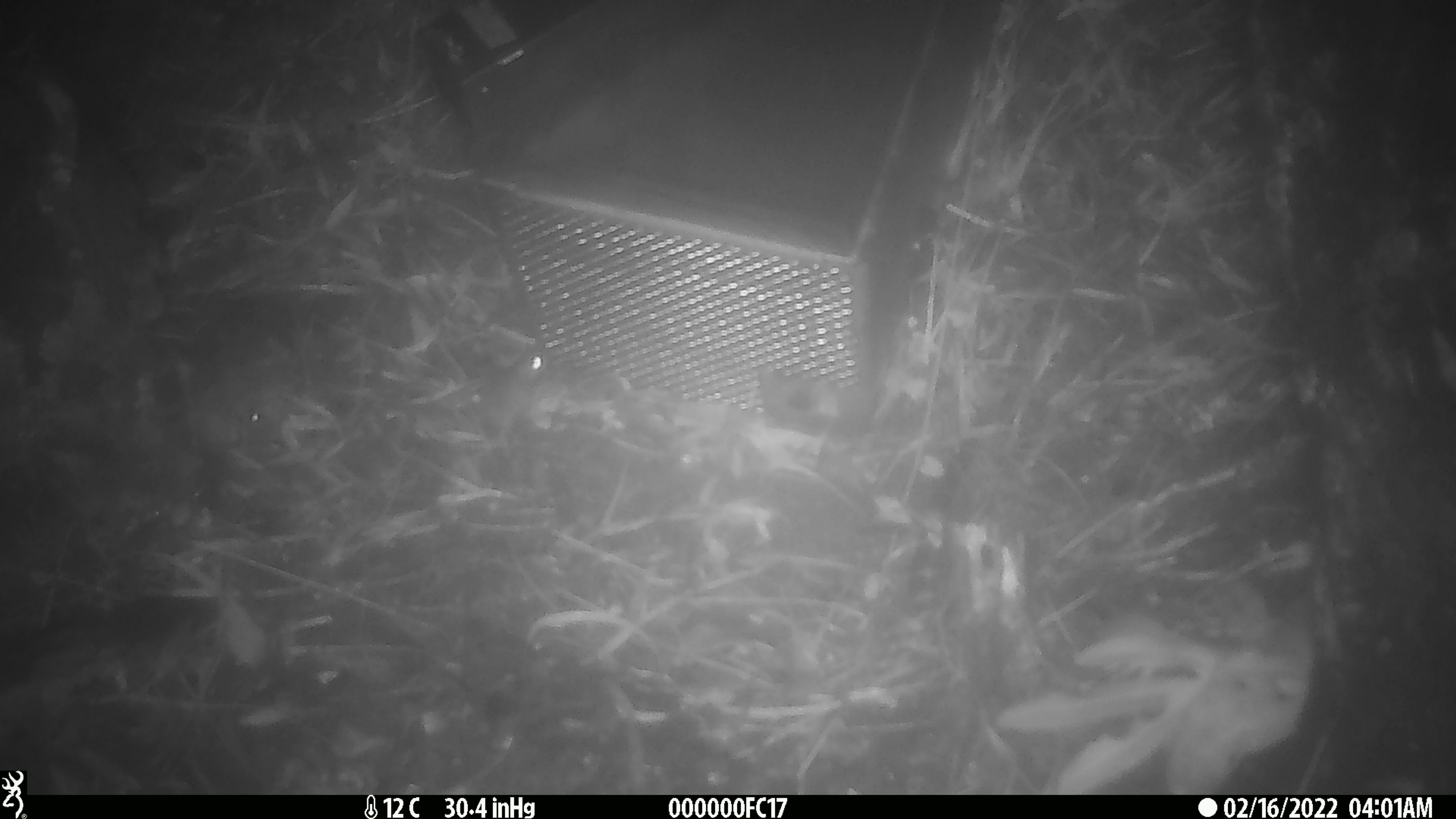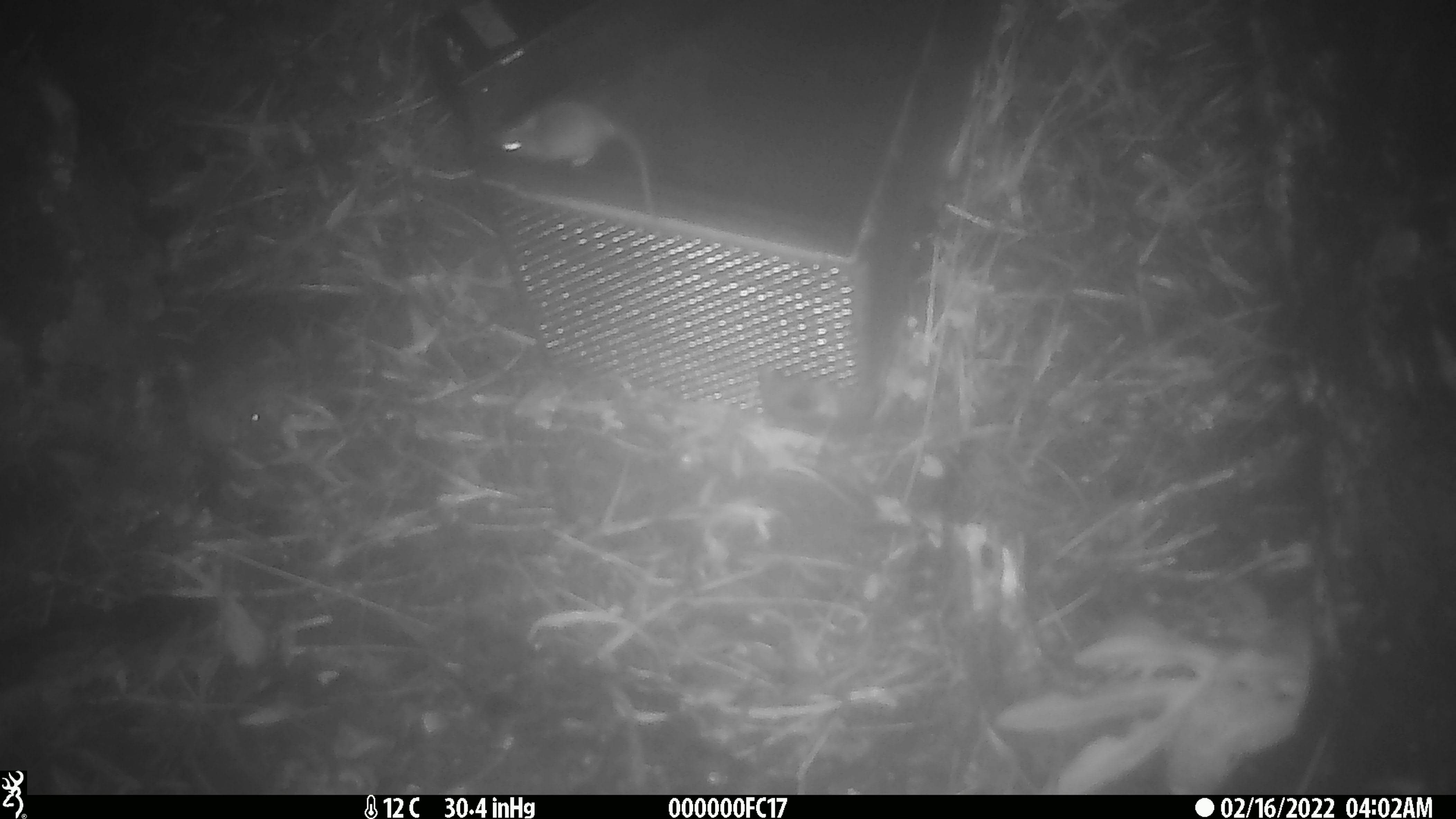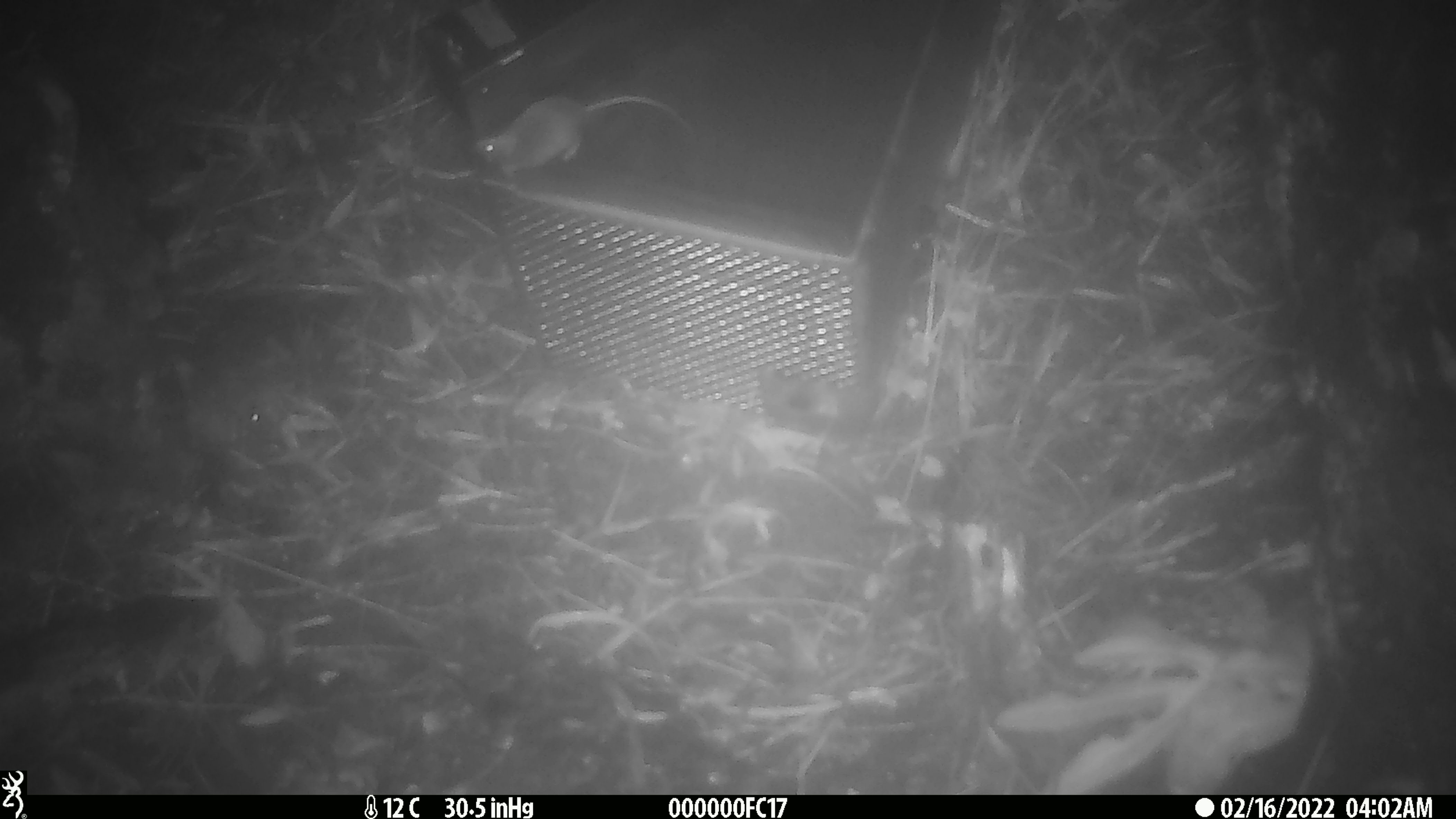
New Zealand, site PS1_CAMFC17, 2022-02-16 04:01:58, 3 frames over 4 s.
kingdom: Animalia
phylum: Chordata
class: Mammalia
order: Rodentia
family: Muridae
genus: Mus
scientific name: Mus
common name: mouse